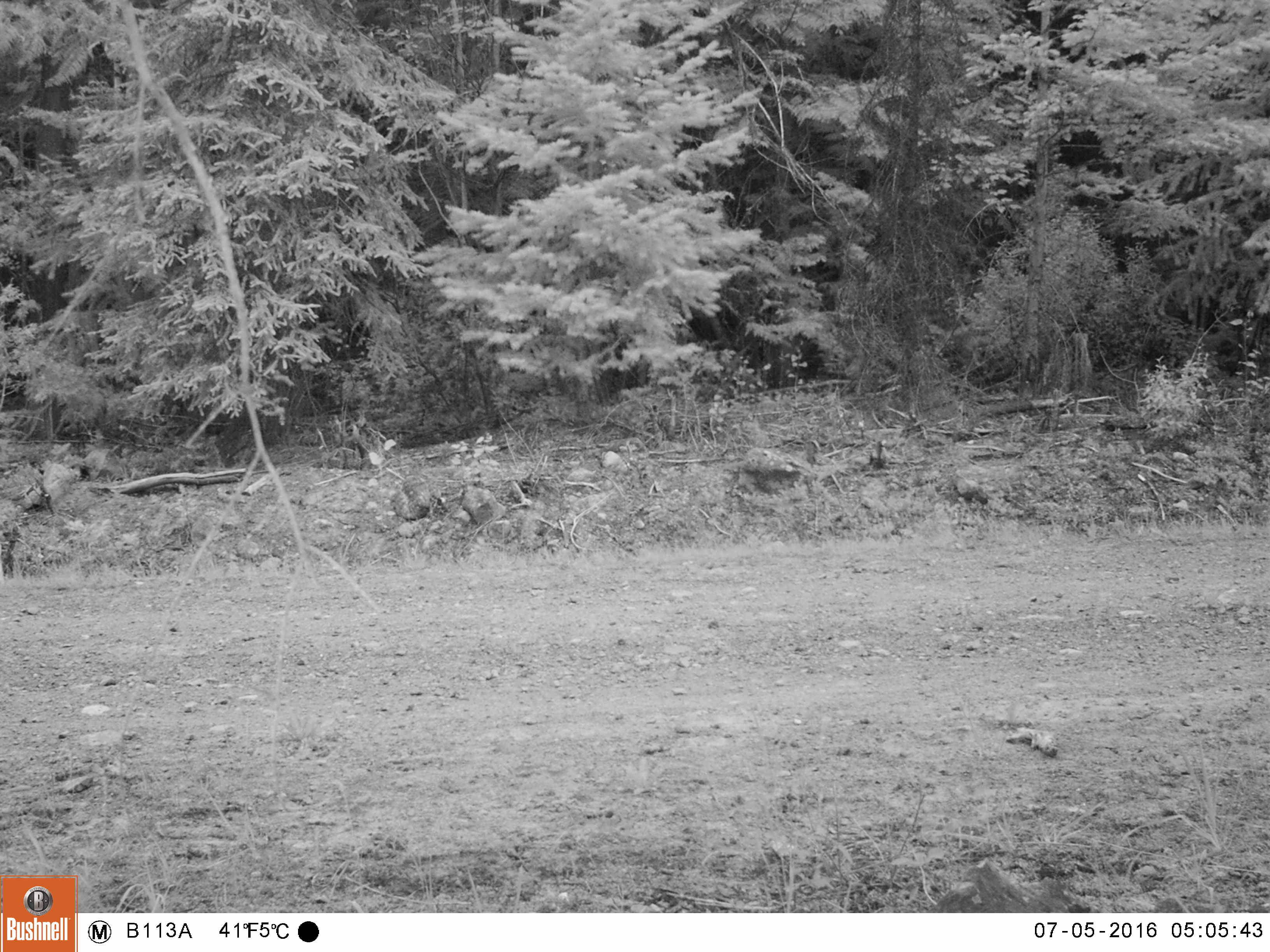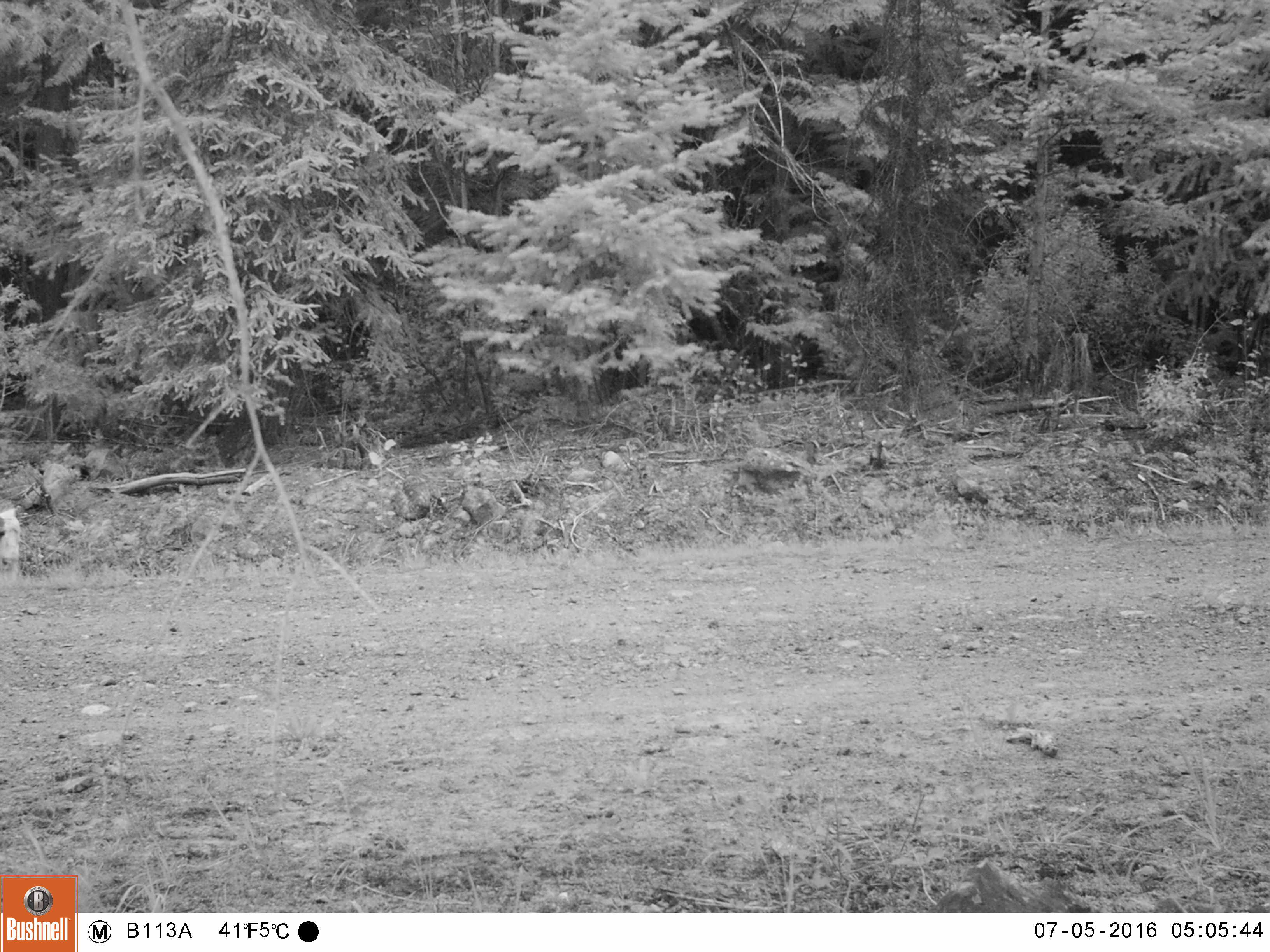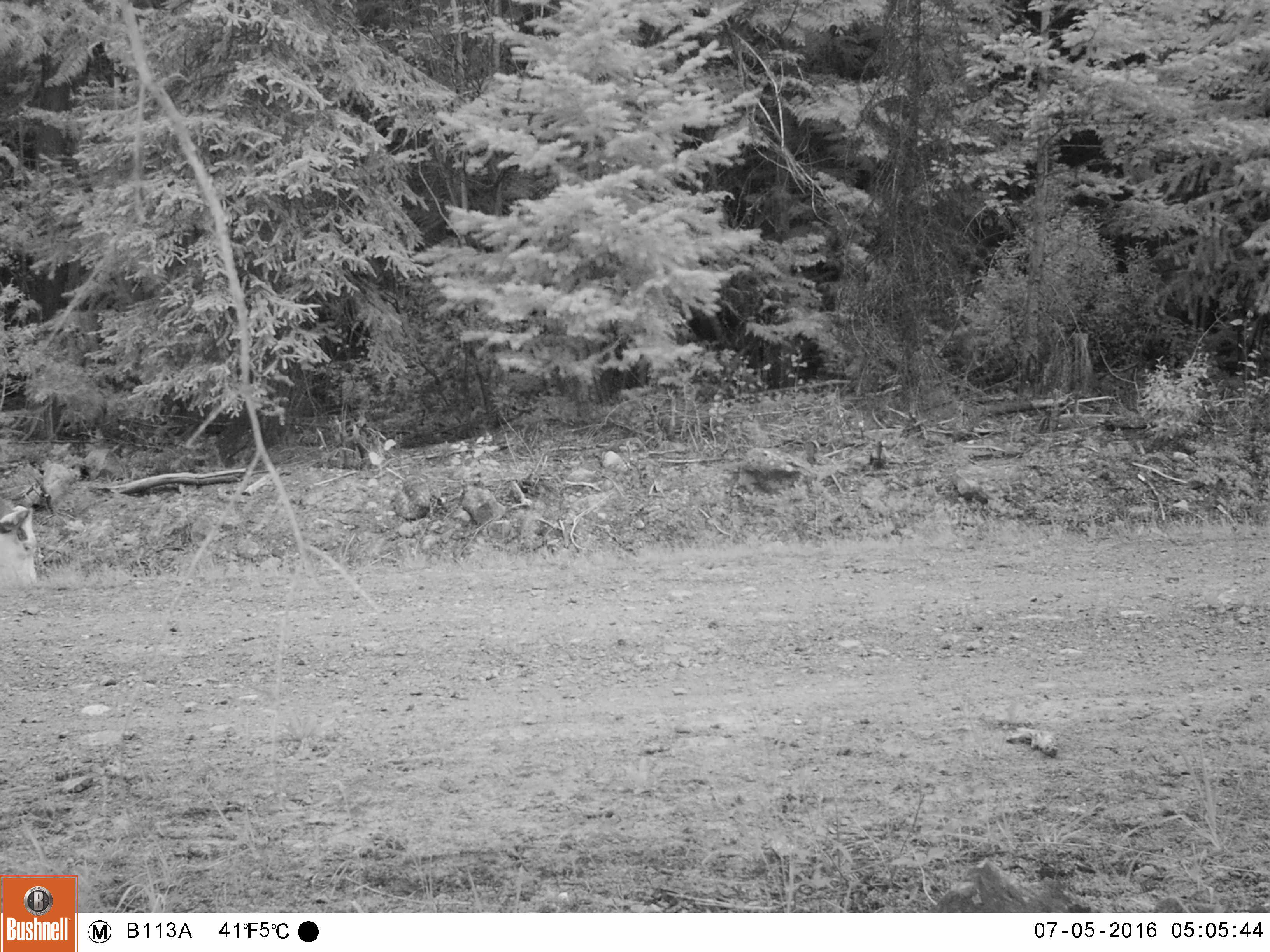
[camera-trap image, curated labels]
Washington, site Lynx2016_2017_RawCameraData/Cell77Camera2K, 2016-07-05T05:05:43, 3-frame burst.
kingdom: Animalia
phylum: Chordata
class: Mammalia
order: Artiodactyla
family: Bovidae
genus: Bos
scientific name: Bos taurus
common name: domestic cattle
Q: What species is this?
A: Domestic cattle (Bos taurus).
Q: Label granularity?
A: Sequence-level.